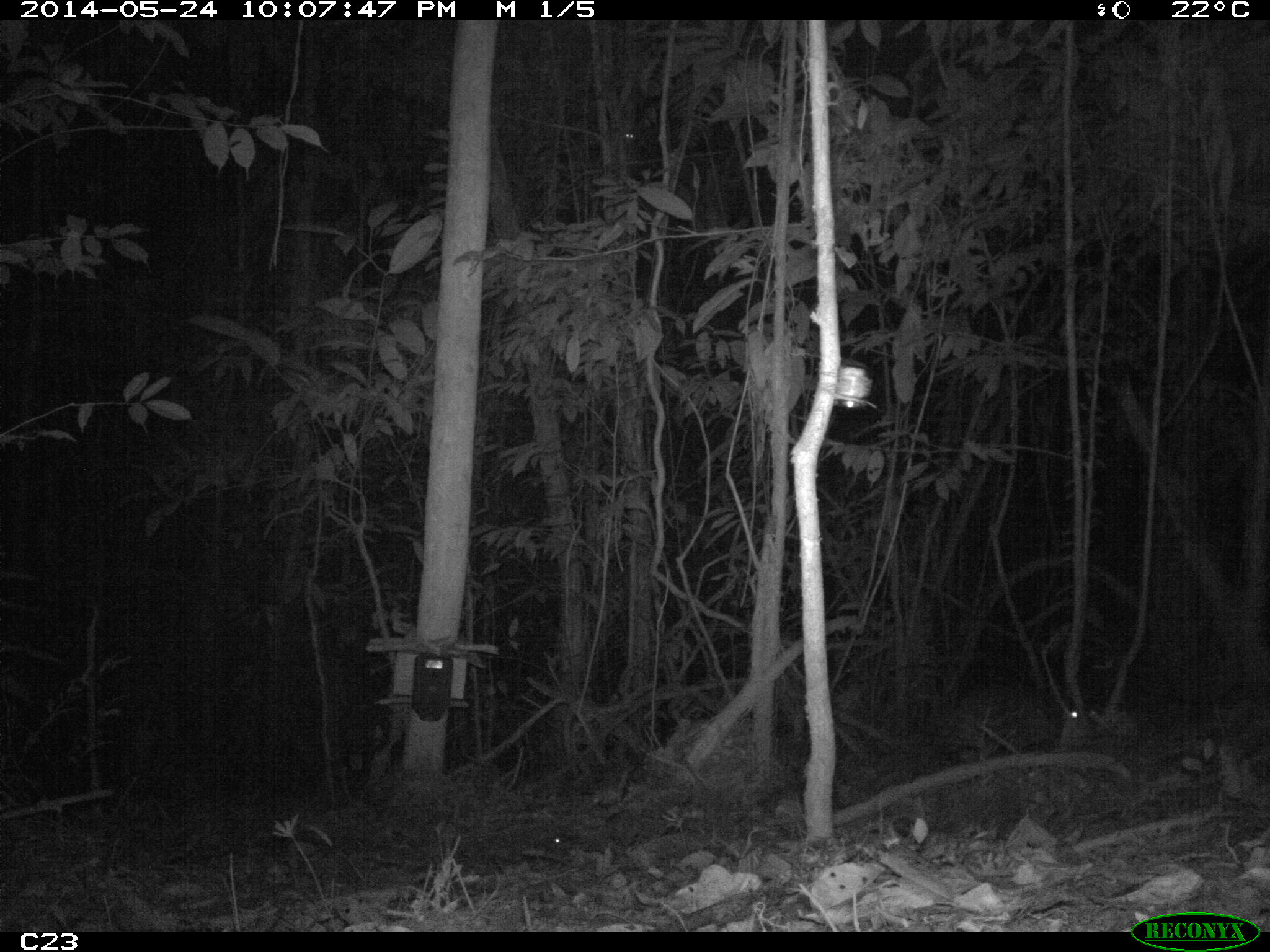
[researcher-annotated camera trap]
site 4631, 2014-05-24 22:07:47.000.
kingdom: Animalia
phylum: Chordata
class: Mammalia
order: Rodentia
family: Cuniculidae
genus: Cuniculus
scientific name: Cuniculus paca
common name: spotted paca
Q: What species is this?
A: Cuniculus paca (spotted paca).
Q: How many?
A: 1.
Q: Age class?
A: Adult.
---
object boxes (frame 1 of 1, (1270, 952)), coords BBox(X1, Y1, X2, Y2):
cuniculus paca: BBox(924, 685, 1107, 757); BBox(545, 817, 618, 859)